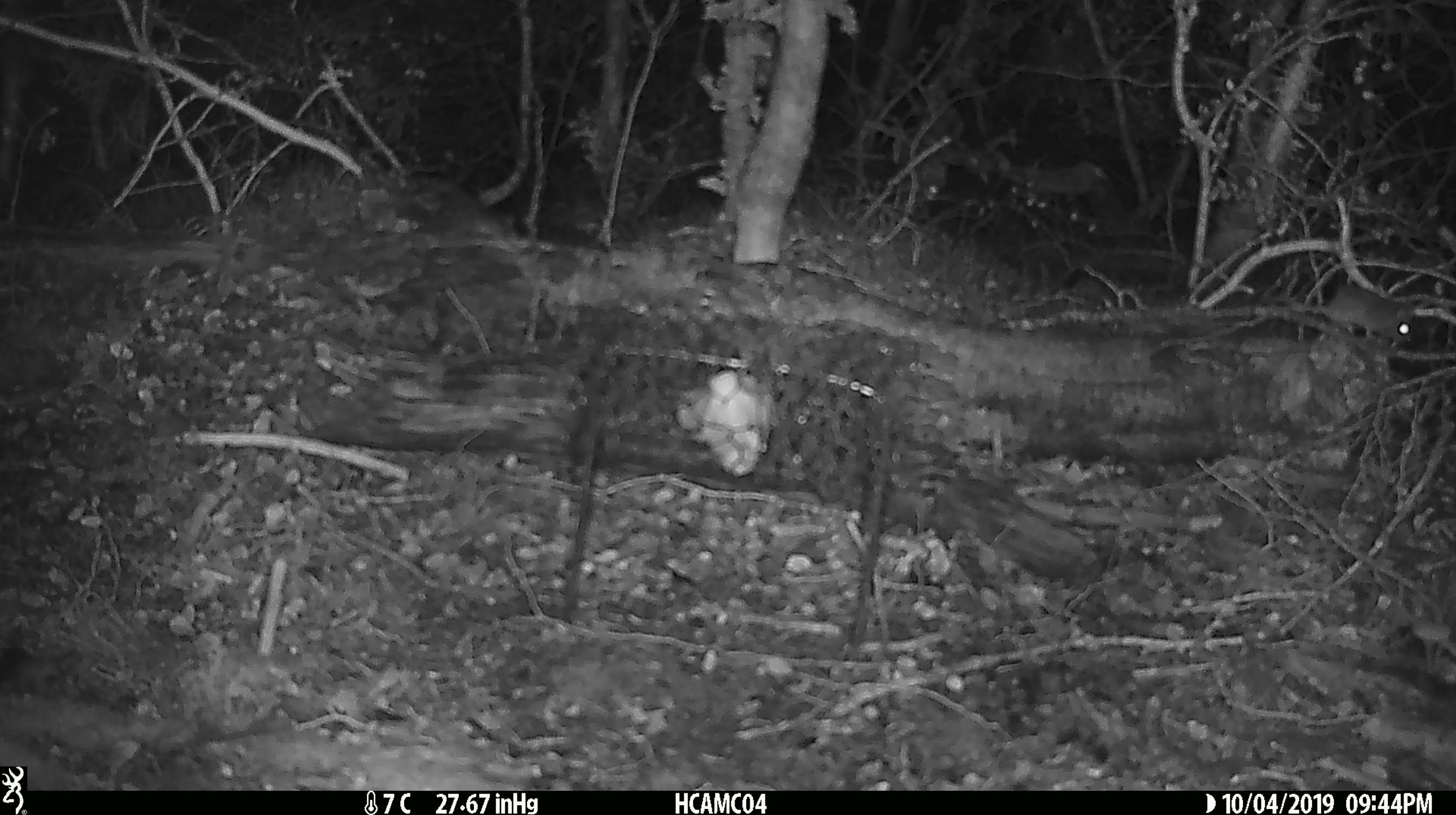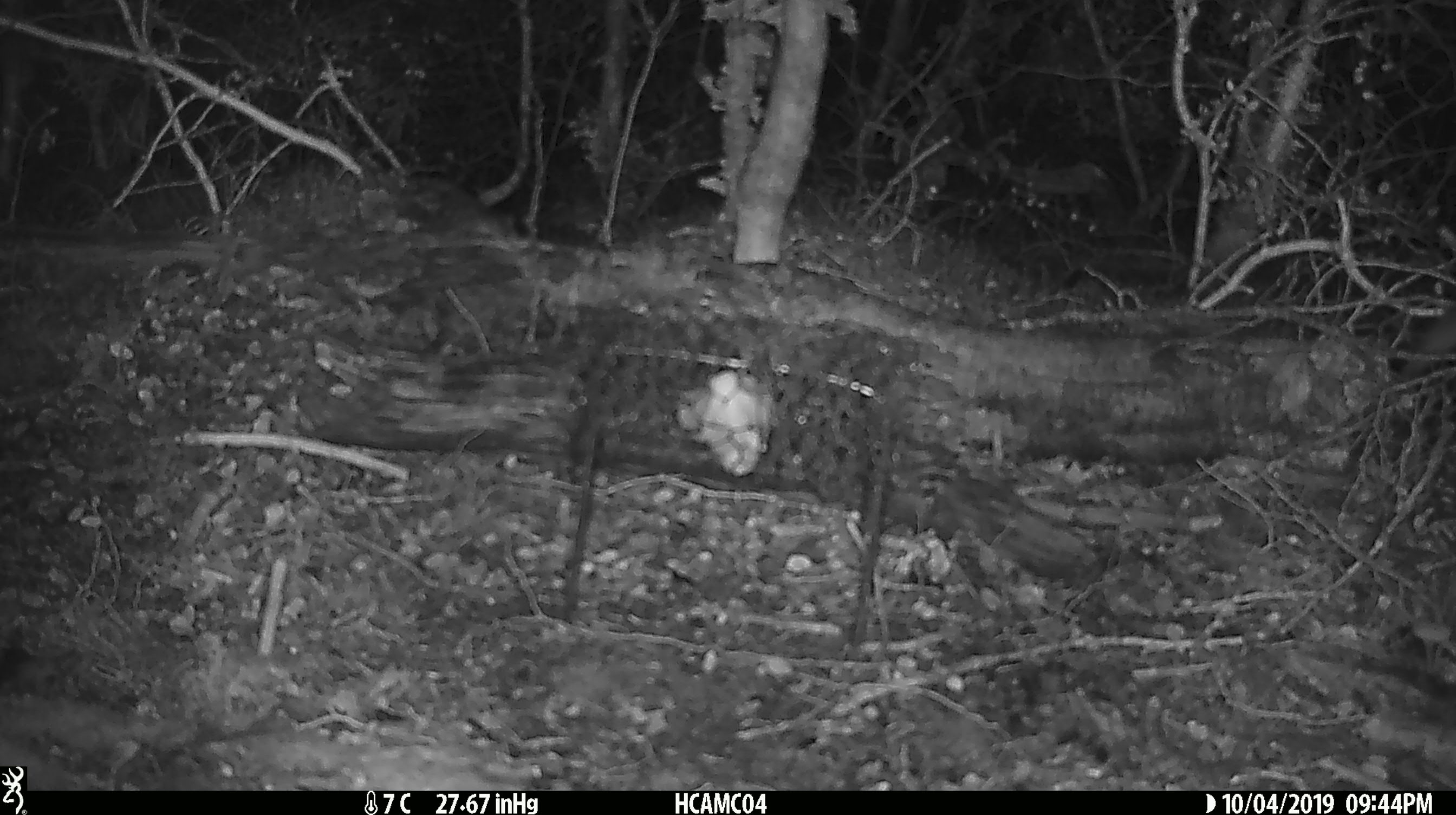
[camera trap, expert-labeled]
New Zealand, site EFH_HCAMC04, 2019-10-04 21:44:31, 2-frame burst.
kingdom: Animalia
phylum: Chordata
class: Mammalia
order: Rodentia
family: Muridae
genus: Mus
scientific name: Mus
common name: mouse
Mouse (Mus).